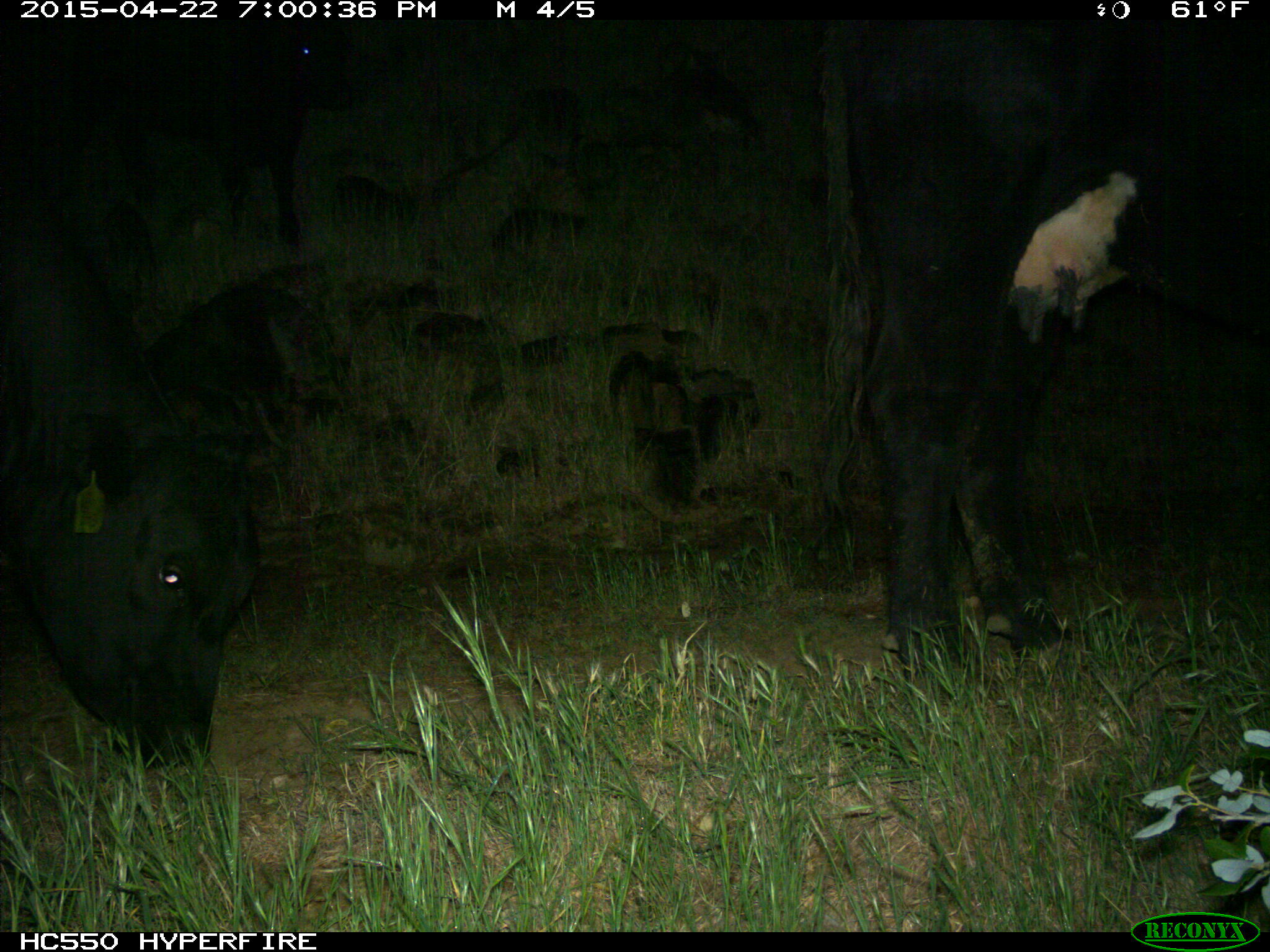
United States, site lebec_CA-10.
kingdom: Animalia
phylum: Chordata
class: Mammalia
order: Artiodactyla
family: Bovidae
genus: Bos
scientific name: Bos taurus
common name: domestic cow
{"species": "Bos taurus (domestic cow)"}